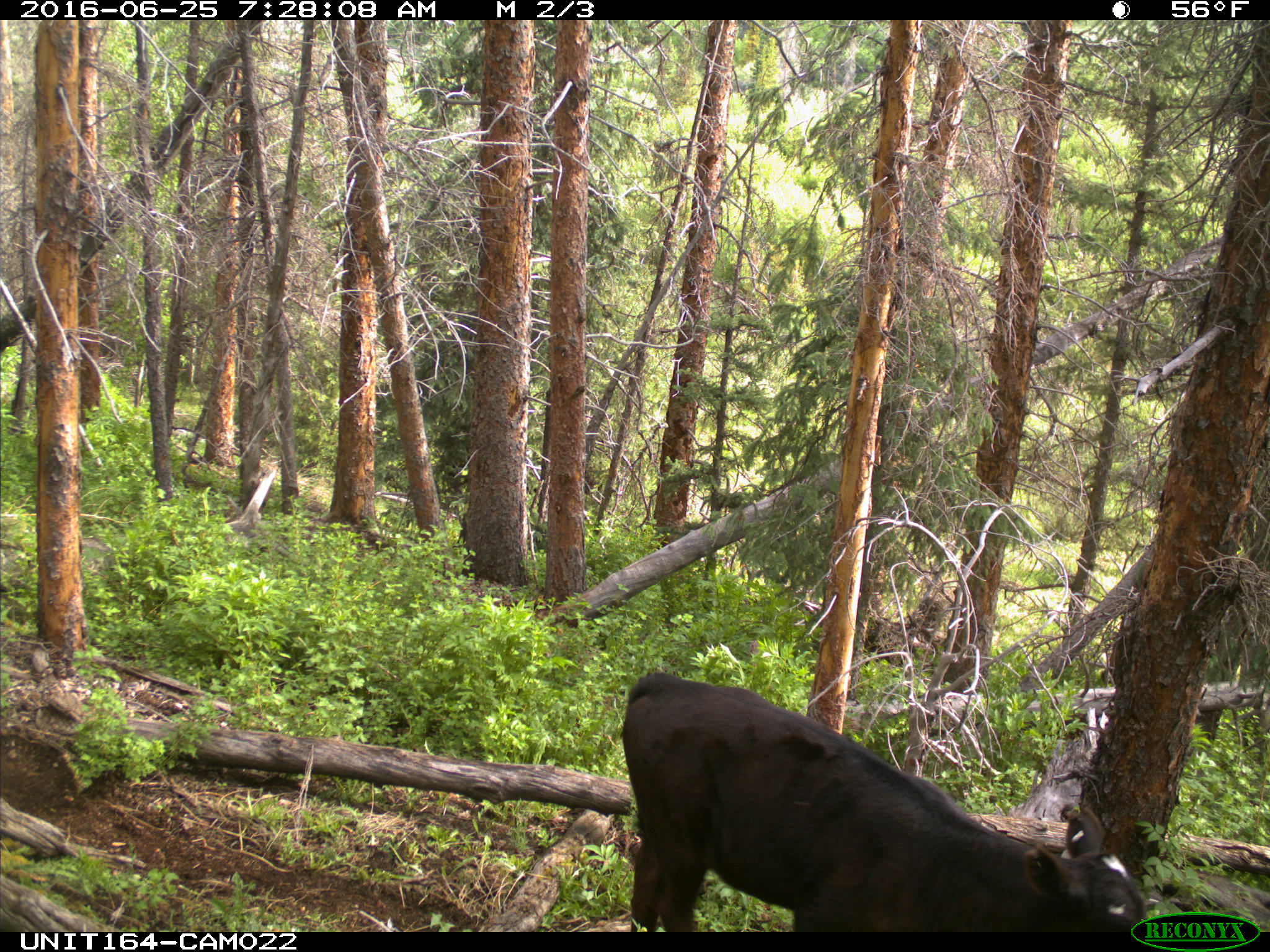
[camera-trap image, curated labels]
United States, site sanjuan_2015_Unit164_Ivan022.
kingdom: Animalia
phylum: Chordata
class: Mammalia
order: Artiodactyla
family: Bovidae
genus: Bos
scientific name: Bos taurus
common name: domestic cow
Bos taurus (domestic cow).